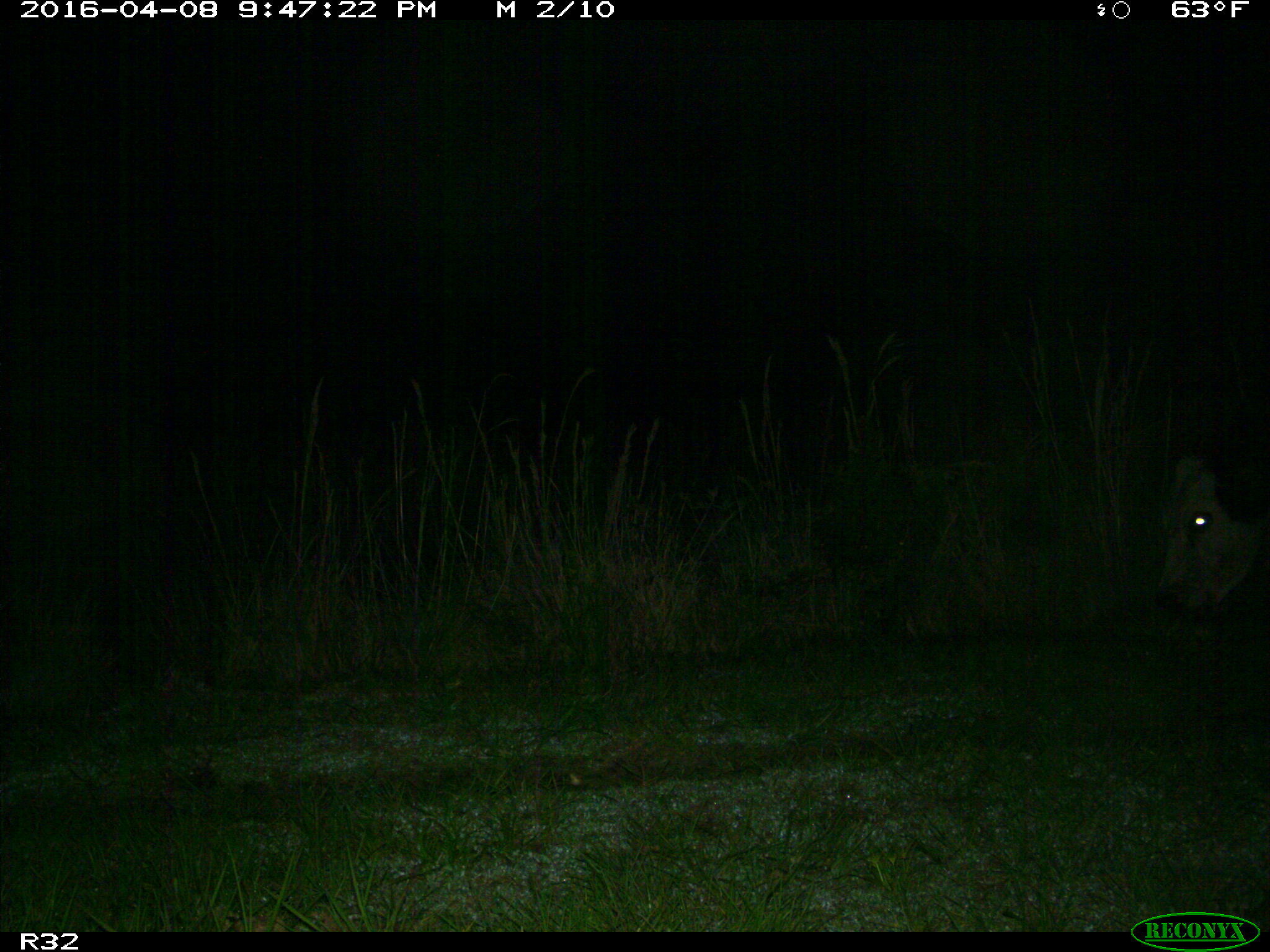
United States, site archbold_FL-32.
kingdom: Animalia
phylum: Chordata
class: Mammalia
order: Artiodactyla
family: Bovidae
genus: Bos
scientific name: Bos taurus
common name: domestic cow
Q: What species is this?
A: Bos taurus (domestic cow).